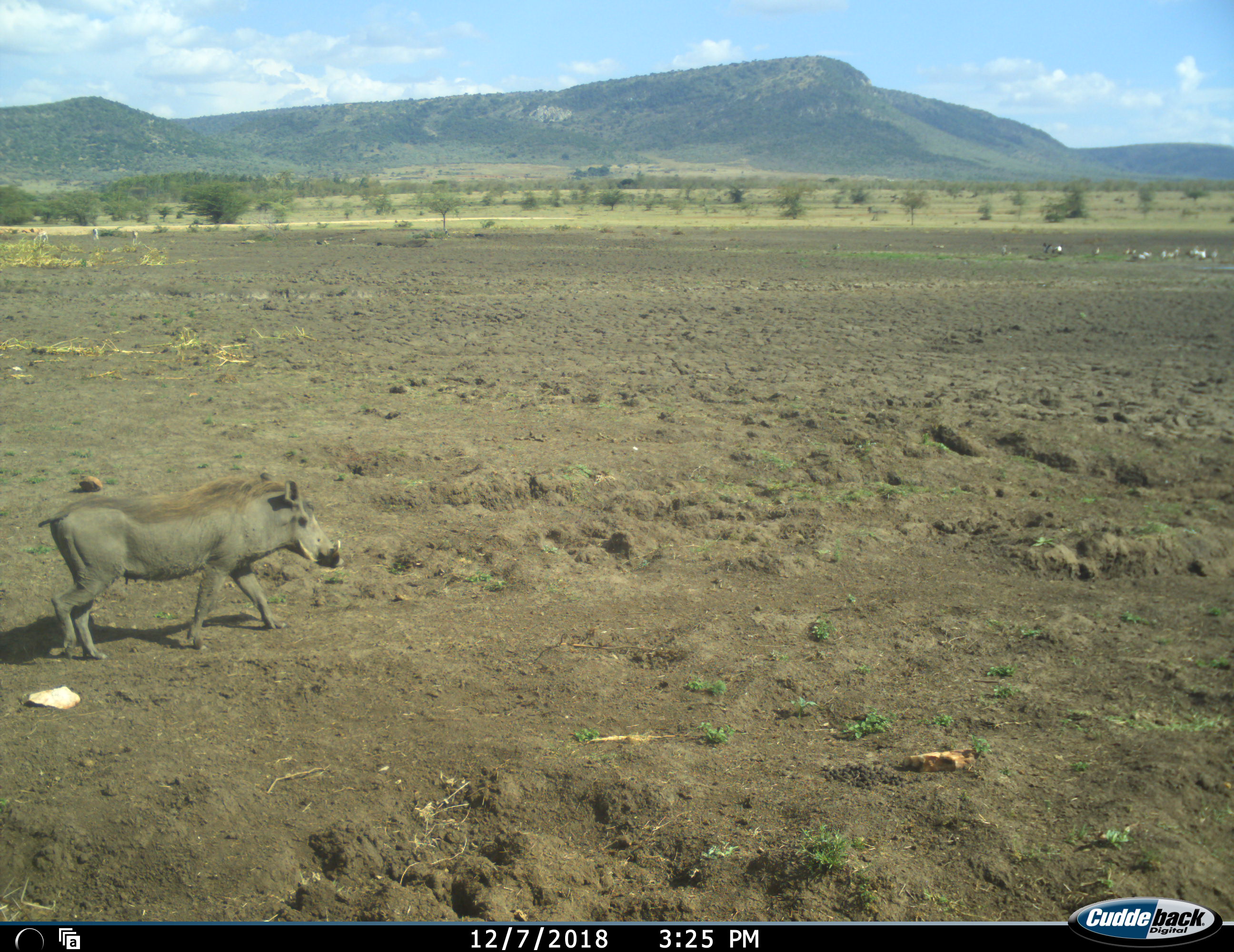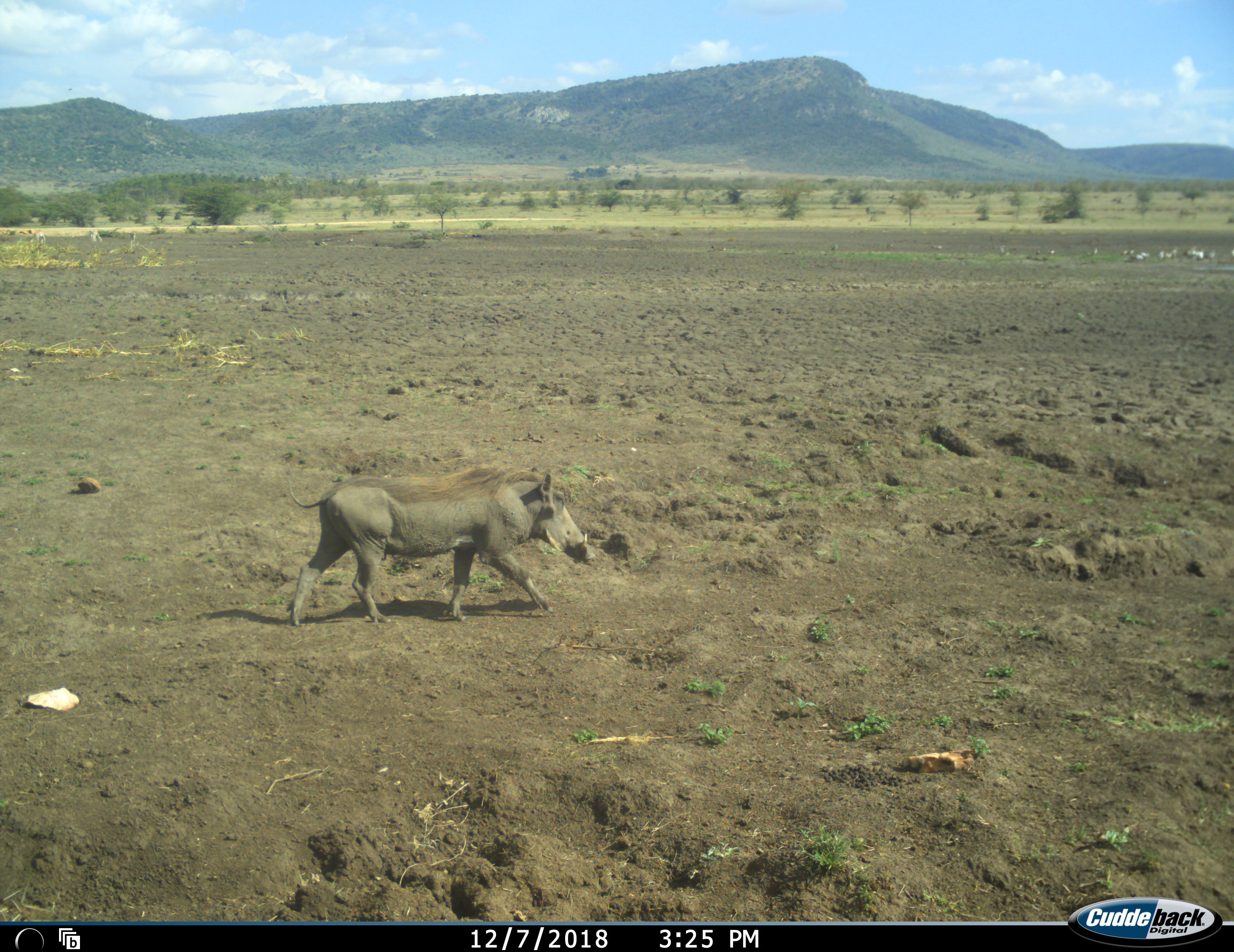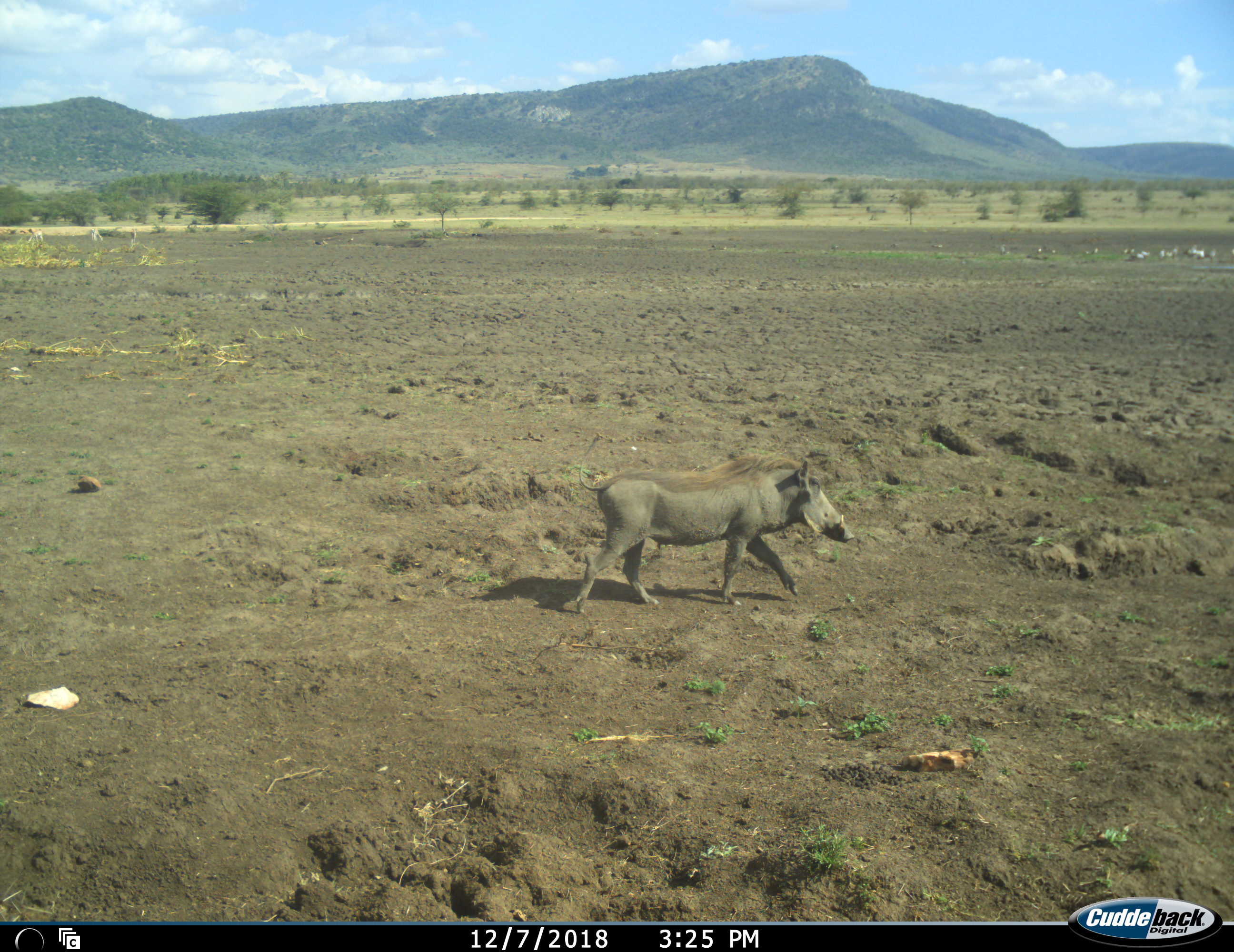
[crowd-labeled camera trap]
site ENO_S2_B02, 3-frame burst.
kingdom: Animalia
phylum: Chordata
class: Mammalia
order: Artiodactyla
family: Suidae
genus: Phacochoerus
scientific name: Phacochoerus africanus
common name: warthog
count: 1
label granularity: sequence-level